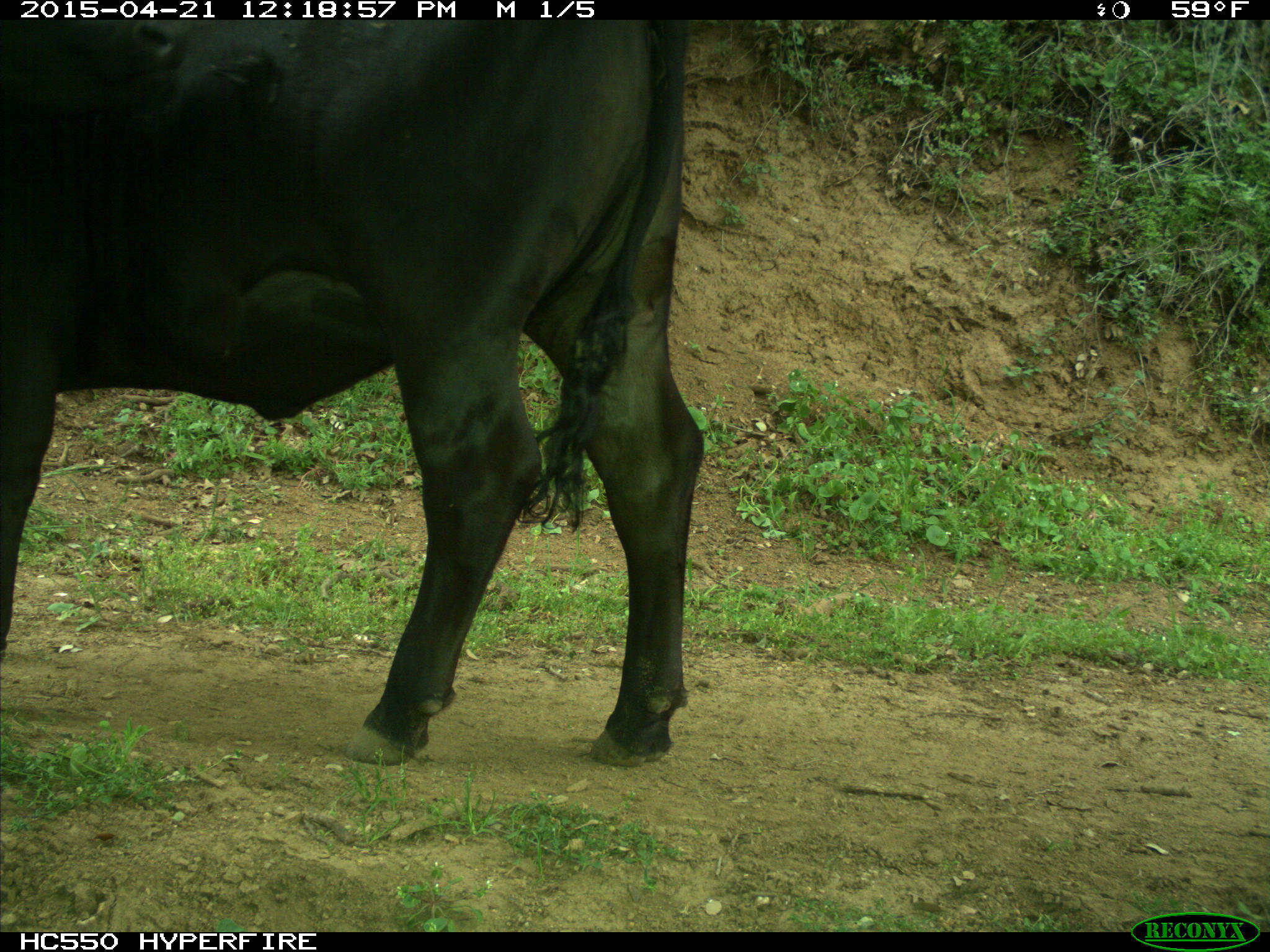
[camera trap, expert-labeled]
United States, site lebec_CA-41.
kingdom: Animalia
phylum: Chordata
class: Mammalia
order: Artiodactyla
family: Bovidae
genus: Bos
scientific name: Bos taurus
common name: domestic cow